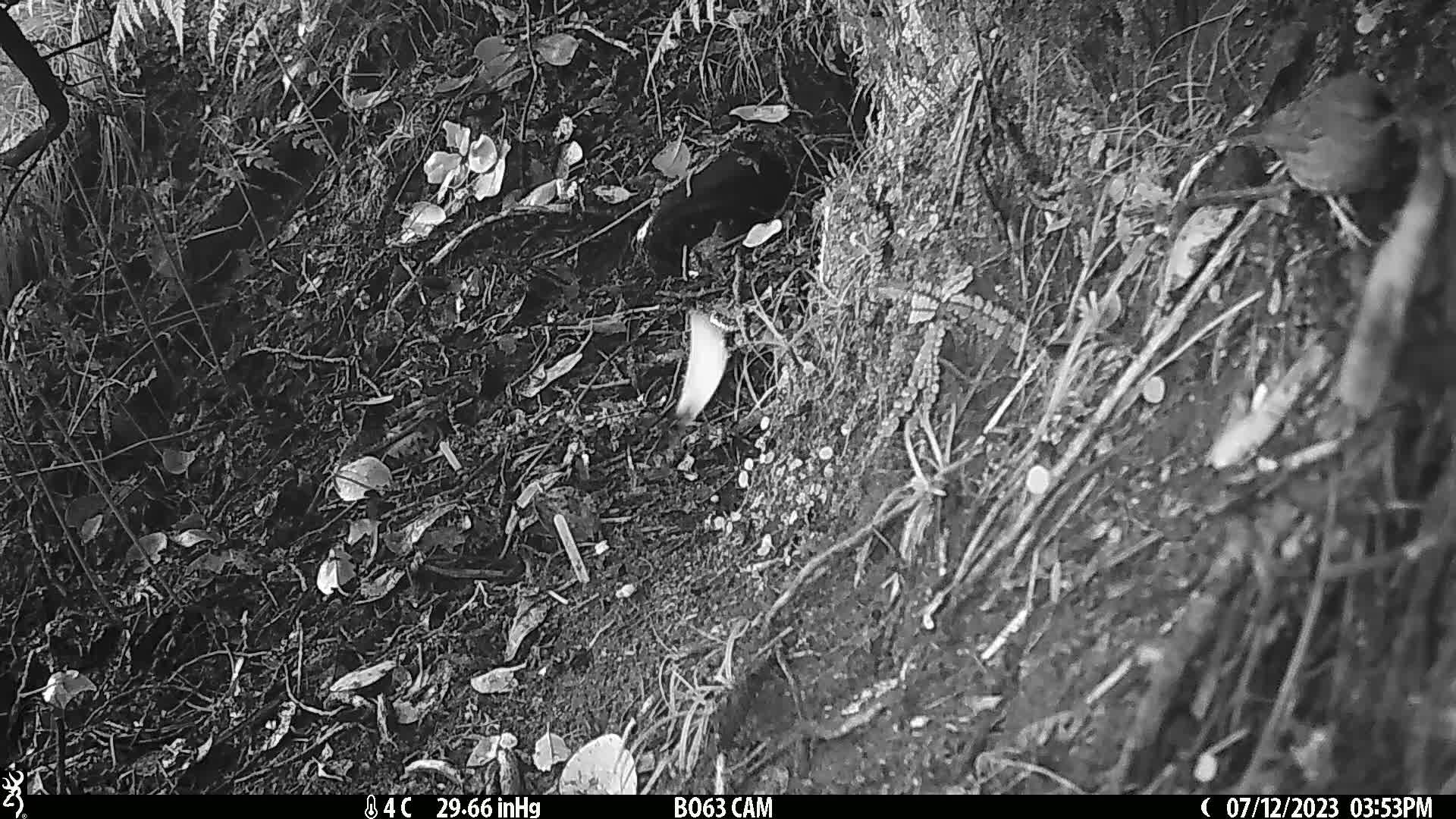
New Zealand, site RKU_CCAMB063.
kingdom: Animalia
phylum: Chordata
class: Aves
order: Passeriformes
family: Prunellidae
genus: Prunella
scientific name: Prunella modularis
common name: dunnock